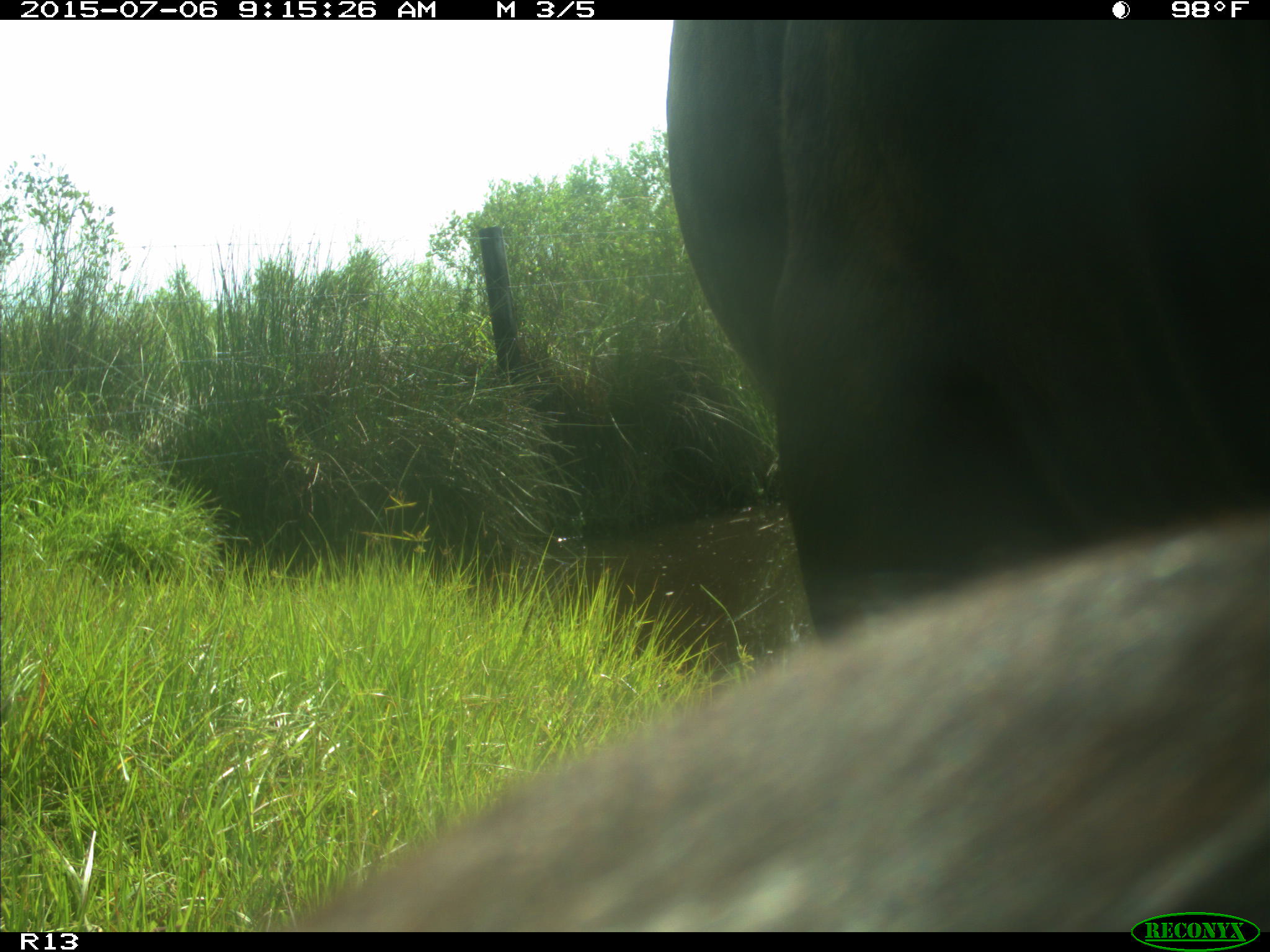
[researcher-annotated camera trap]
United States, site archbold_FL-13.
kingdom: Animalia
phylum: Chordata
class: Mammalia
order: Artiodactyla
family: Bovidae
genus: Bos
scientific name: Bos taurus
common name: domestic cow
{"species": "Bos taurus (domestic cow)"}